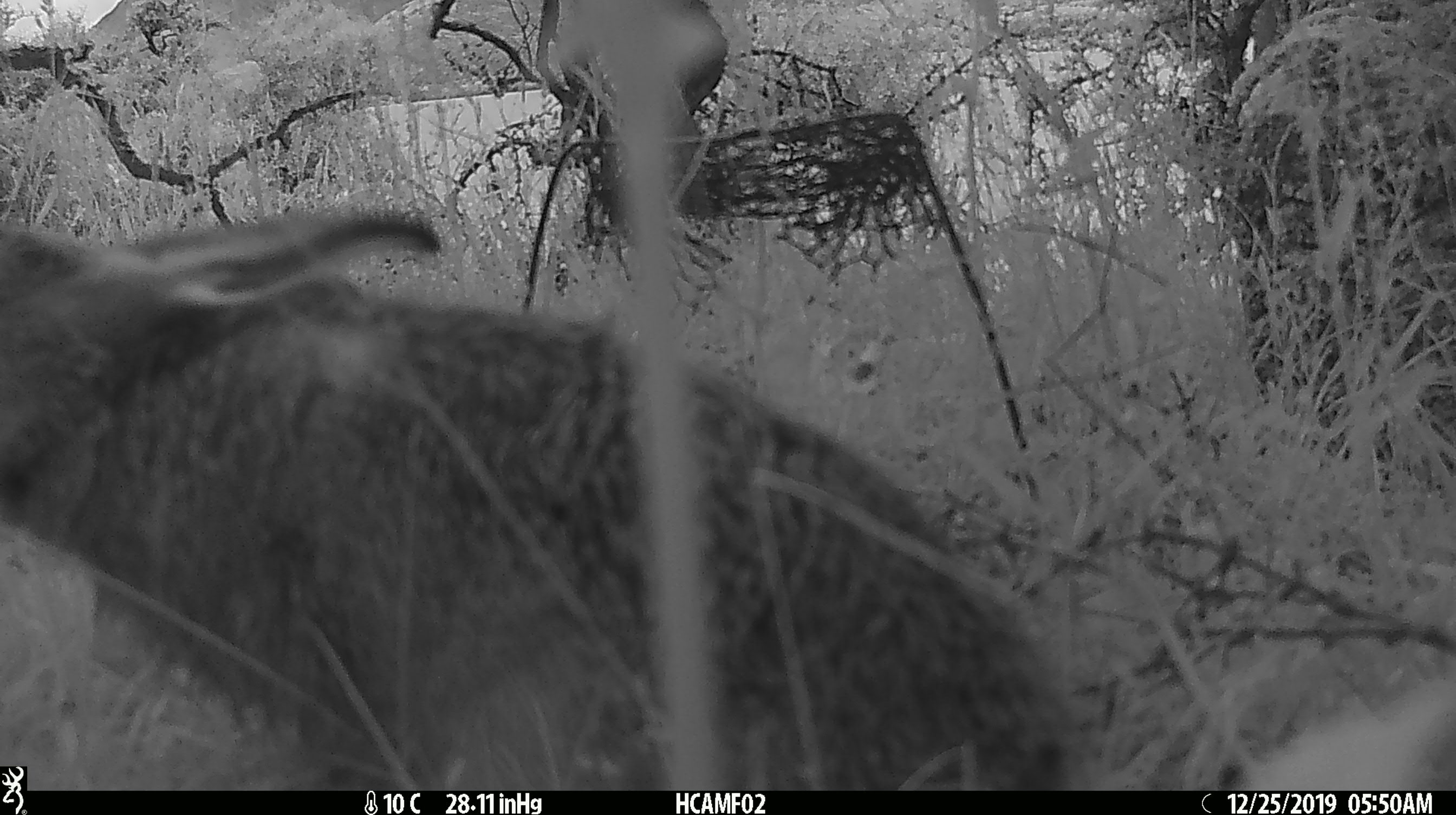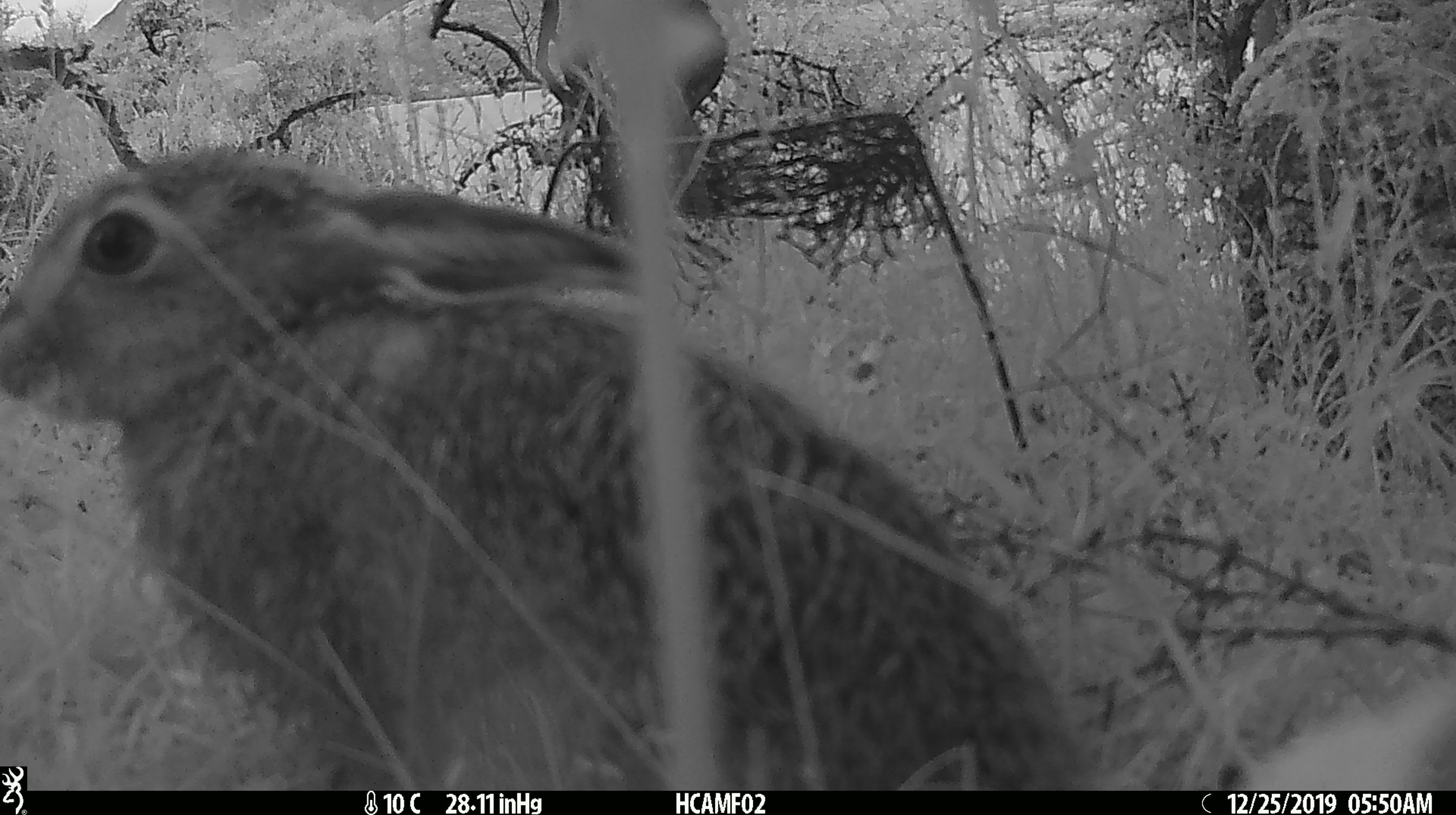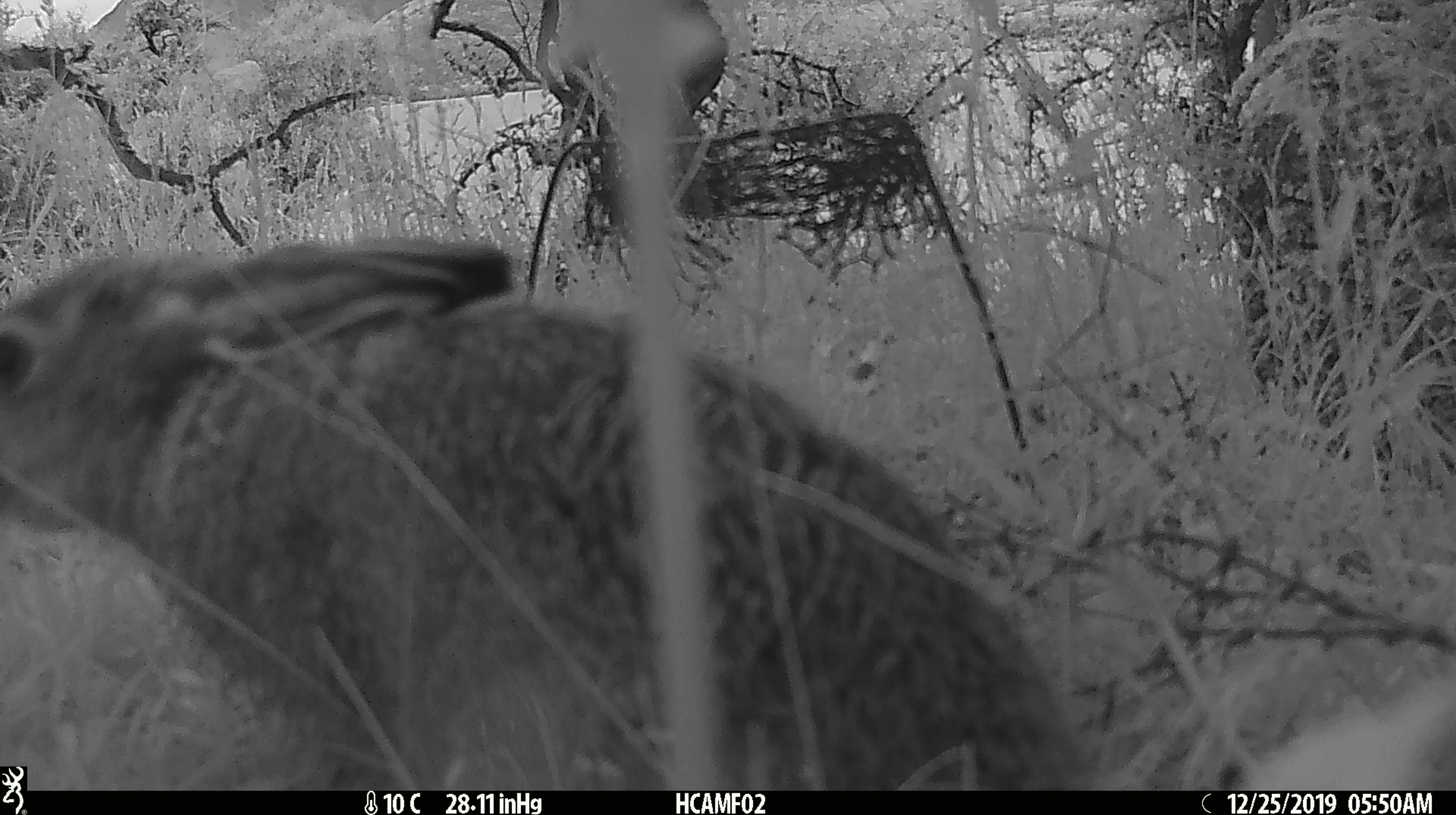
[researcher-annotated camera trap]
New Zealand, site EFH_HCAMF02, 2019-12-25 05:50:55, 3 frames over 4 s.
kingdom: Animalia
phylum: Chordata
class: Mammalia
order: Lagomorpha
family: Leporidae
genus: Oryctolagus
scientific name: Oryctolagus cuniculus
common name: european rabbit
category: rabbit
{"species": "rabbit (european rabbit) (Oryctolagus cuniculus)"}